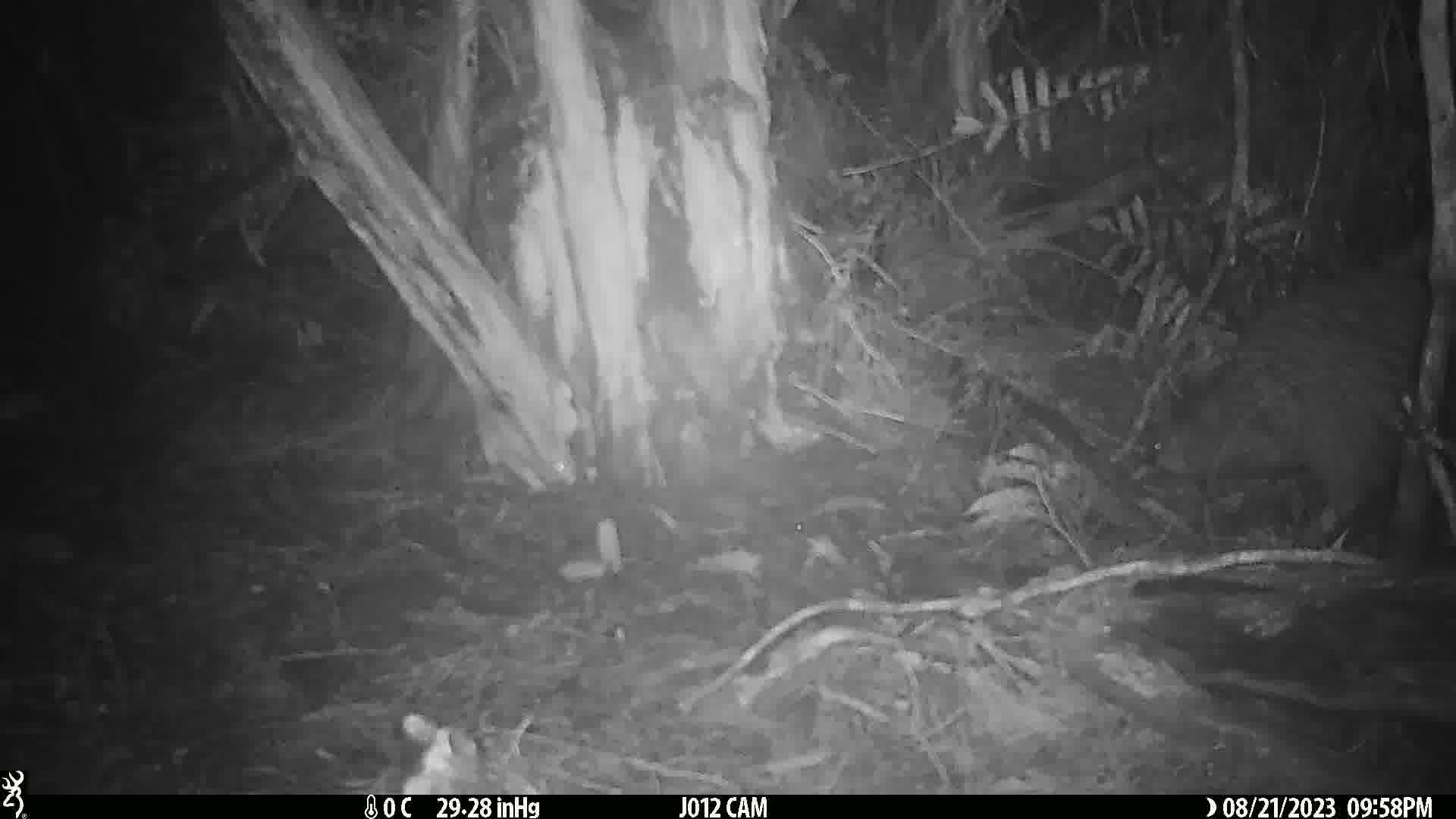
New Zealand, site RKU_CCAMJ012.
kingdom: Animalia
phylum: Chordata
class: Aves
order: Apterygiformes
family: Apterygidae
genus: Apteryx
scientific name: Apteryx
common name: kiwi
Kiwi (Apteryx).